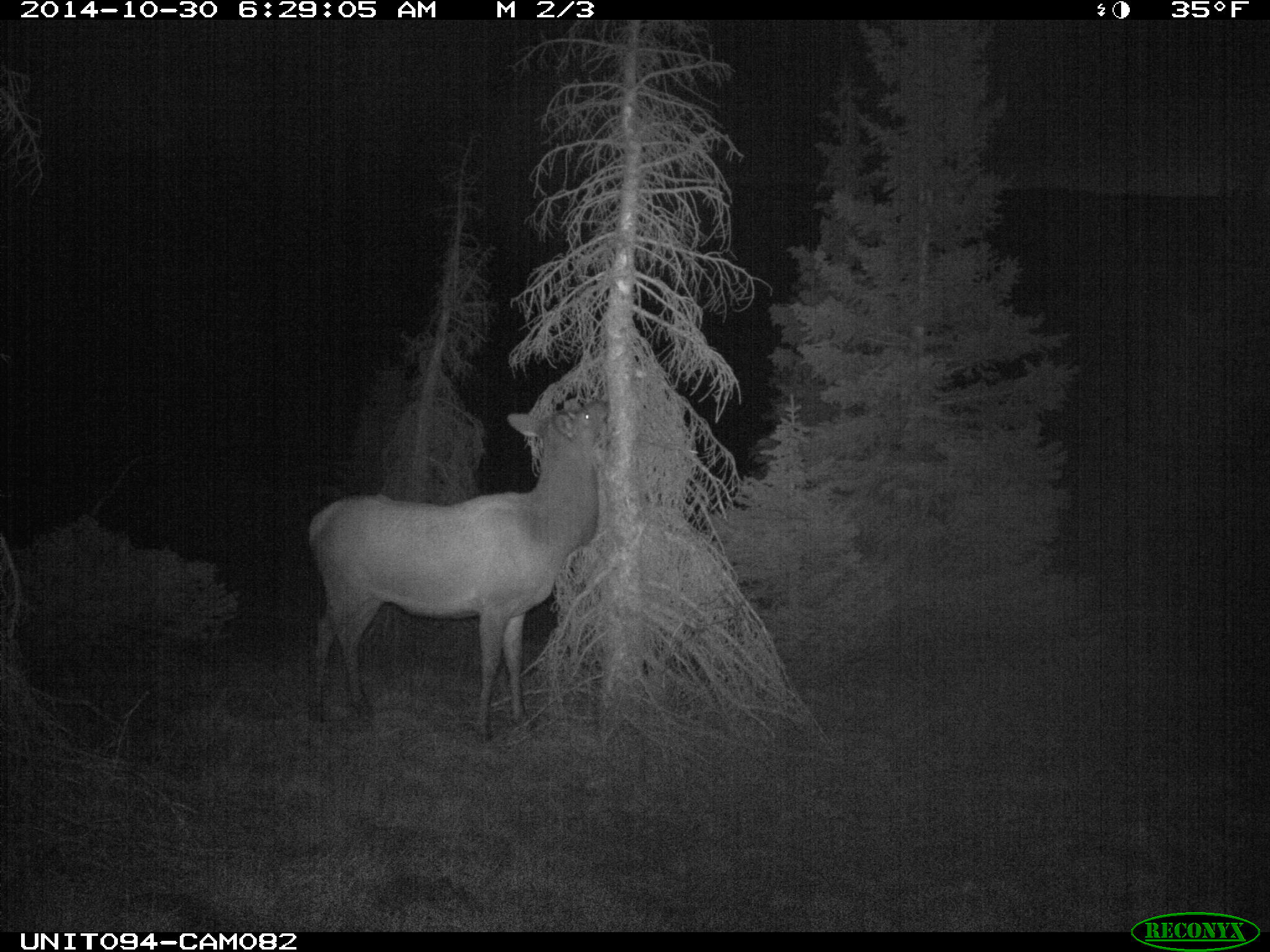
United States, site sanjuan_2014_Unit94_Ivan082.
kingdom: Animalia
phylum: Chordata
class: Mammalia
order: Artiodactyla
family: Cervidae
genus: Cervus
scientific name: Cervus elaphus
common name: red deer